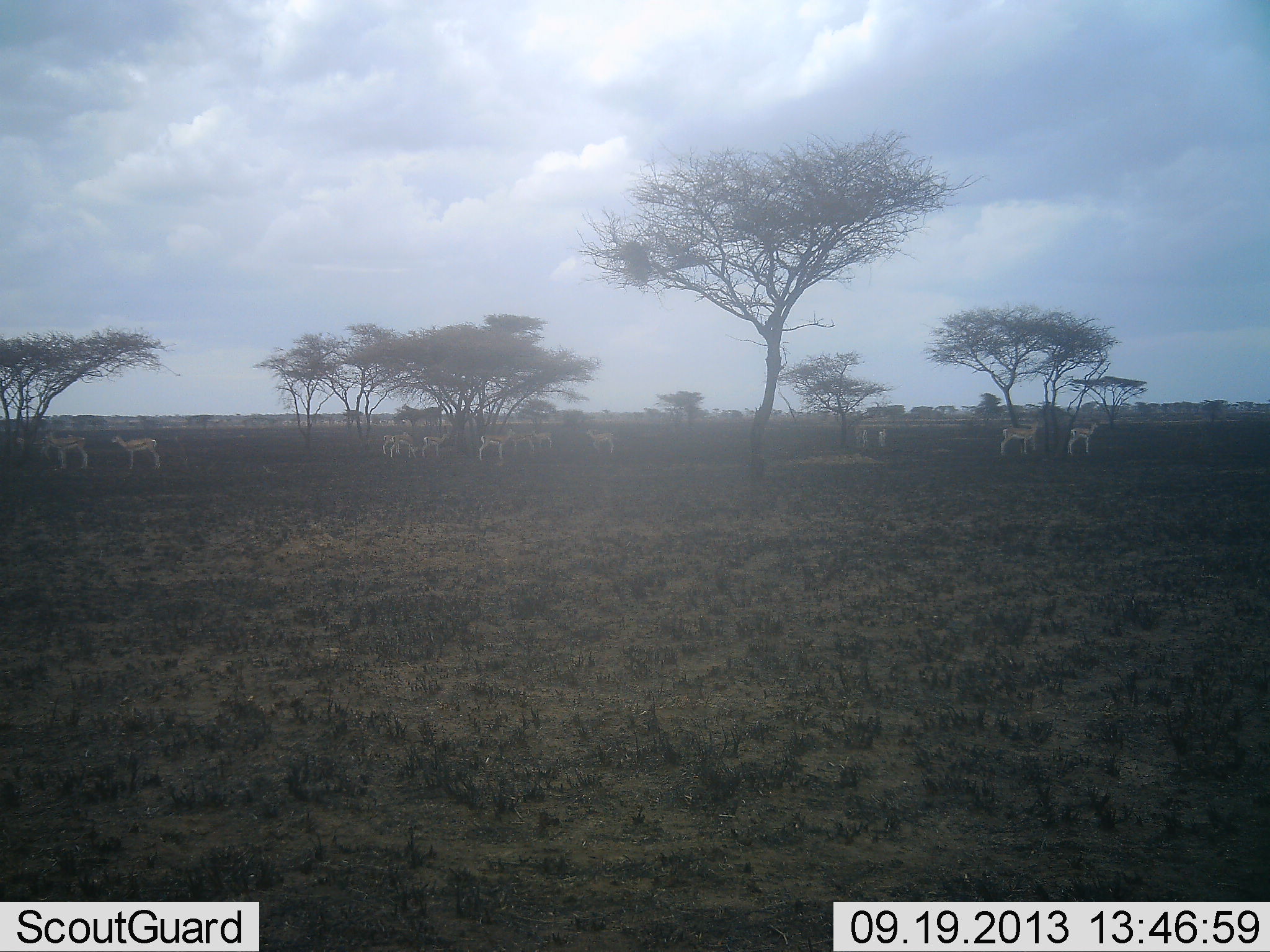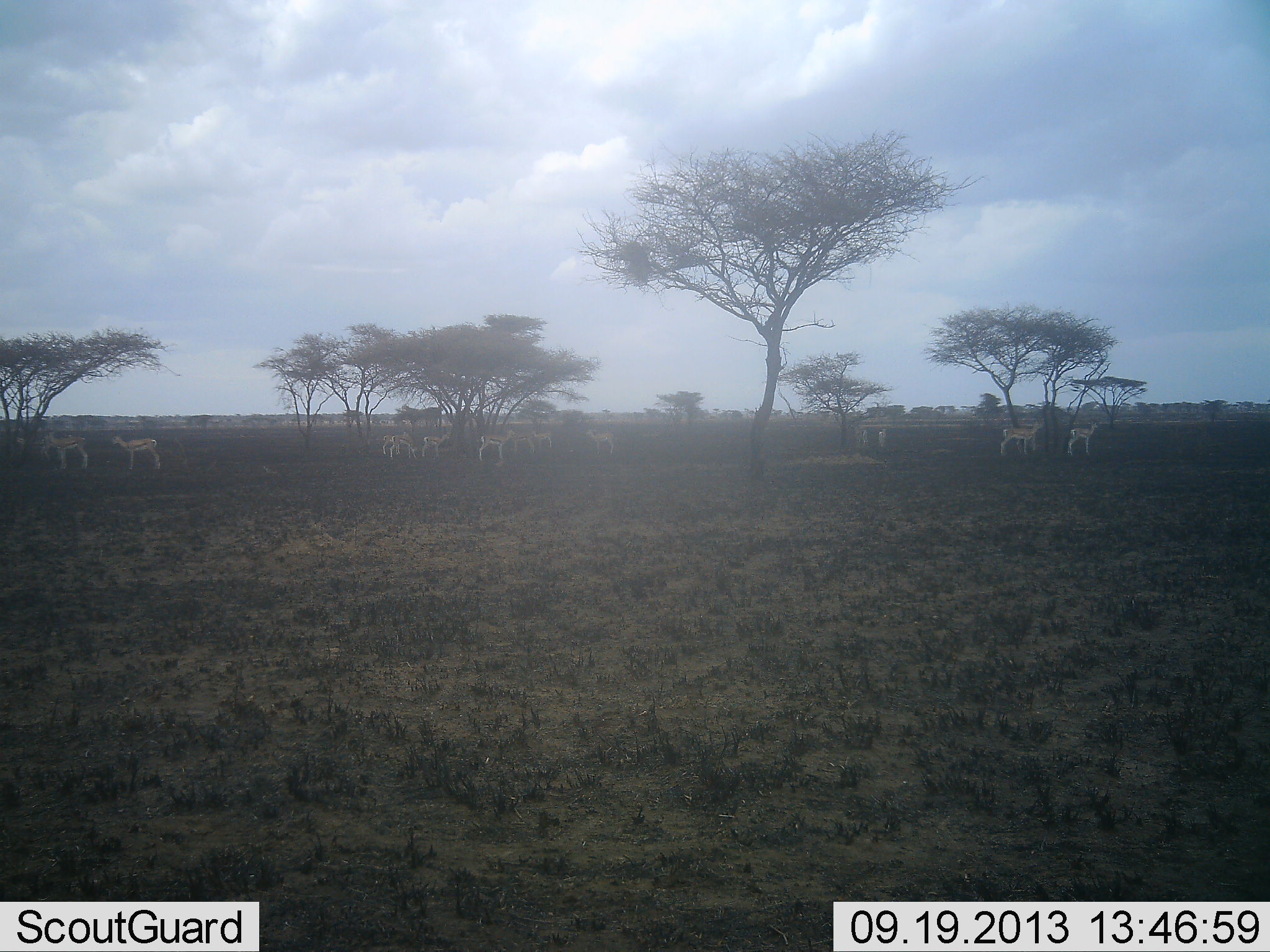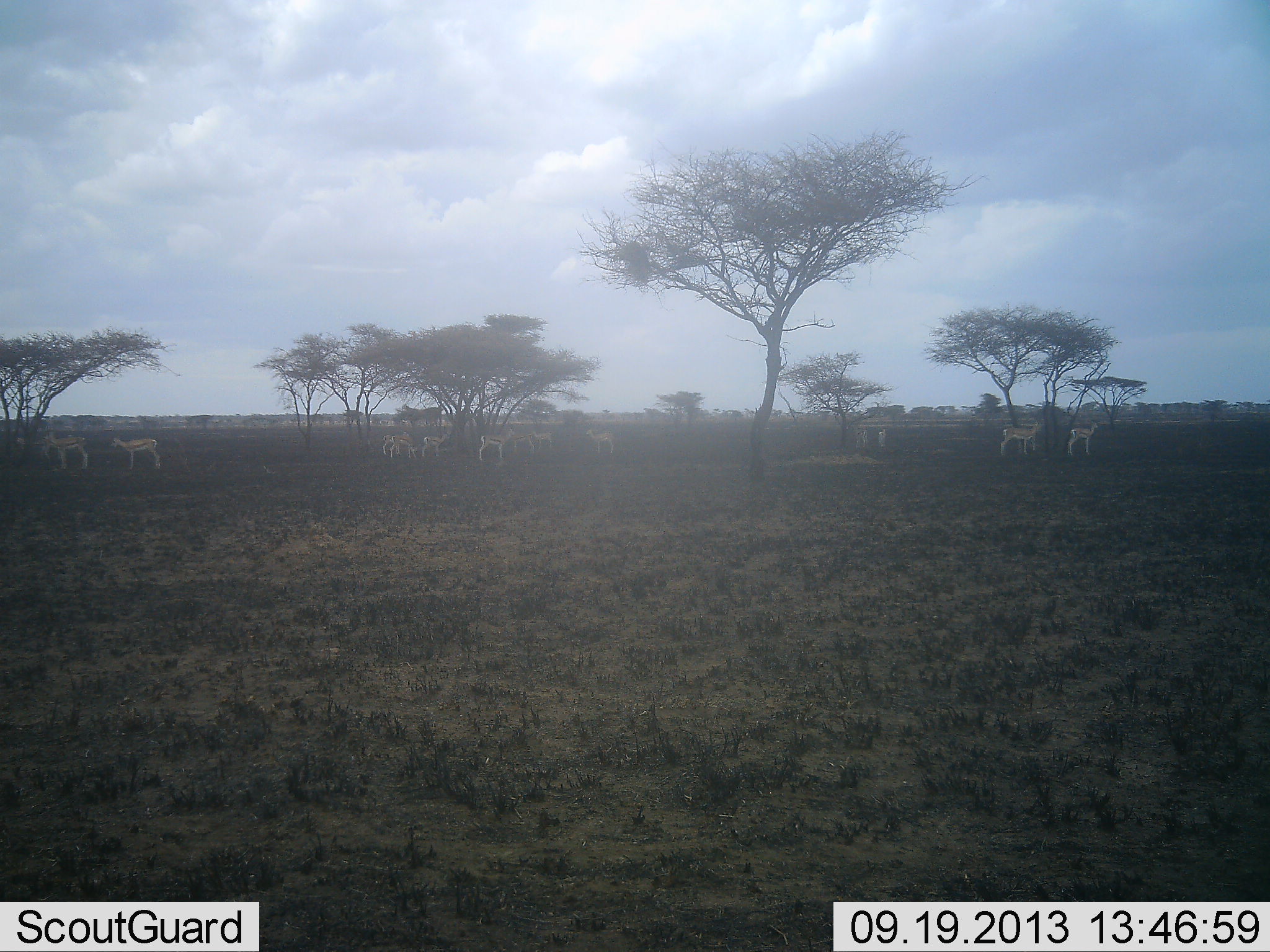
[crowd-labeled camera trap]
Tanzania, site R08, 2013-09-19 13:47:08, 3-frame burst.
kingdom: Animalia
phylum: Chordata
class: Mammalia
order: Artiodactyla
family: Bovidae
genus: Nanger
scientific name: Nanger granti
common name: grant's gazelle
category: gazellegrants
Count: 11-50.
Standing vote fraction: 100%.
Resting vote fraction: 20%.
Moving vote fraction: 0%.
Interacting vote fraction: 0%.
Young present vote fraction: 10%.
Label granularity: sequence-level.